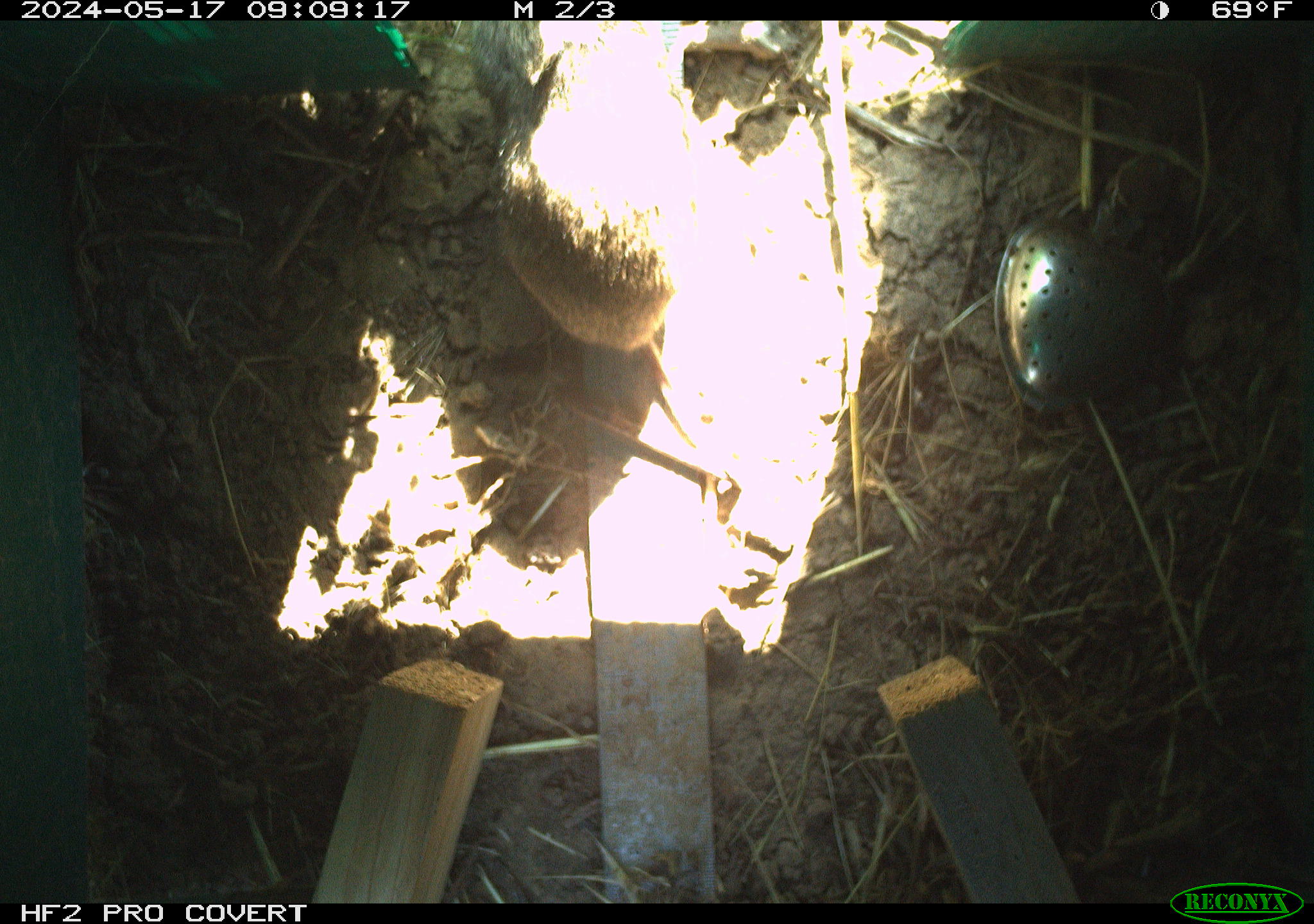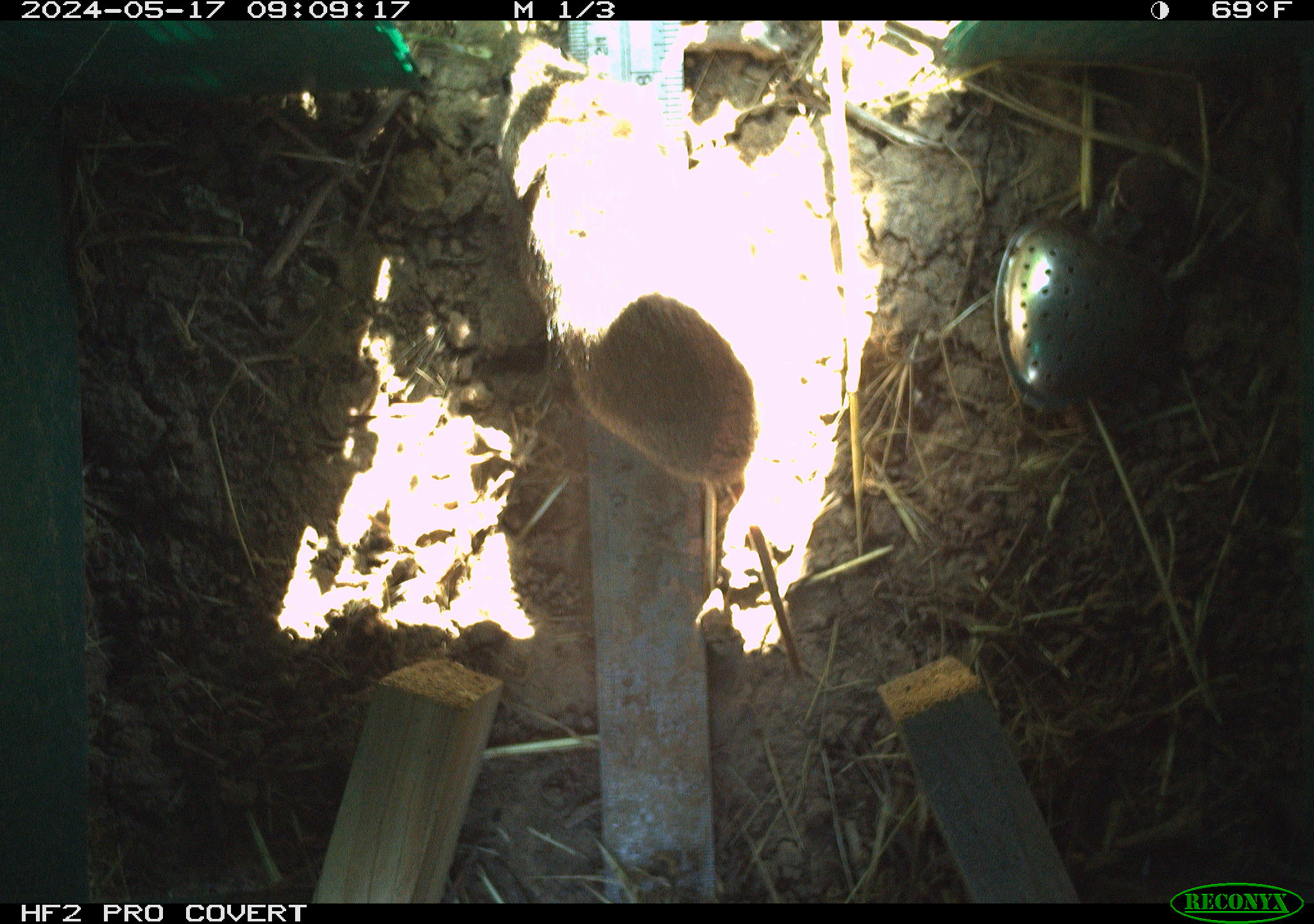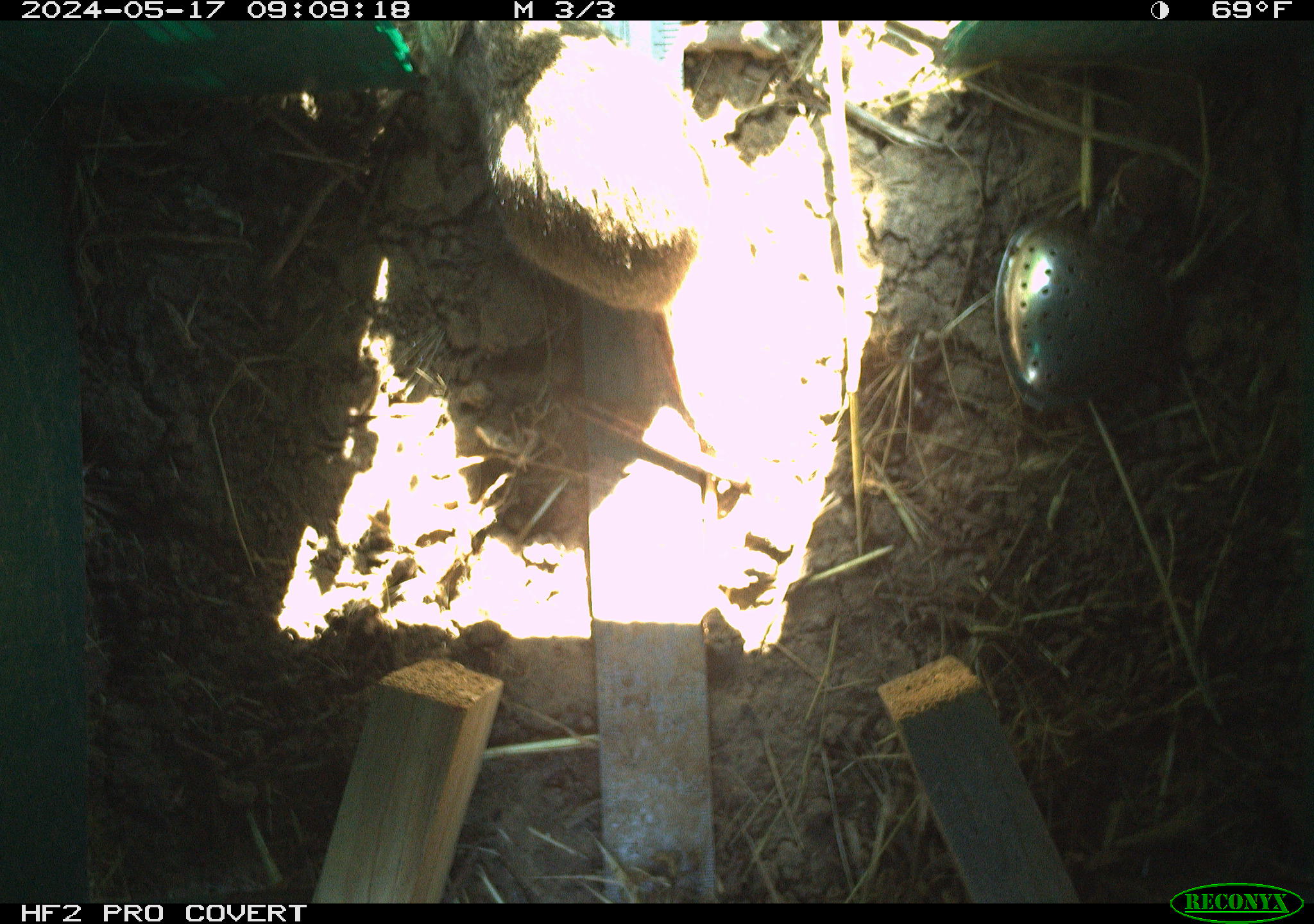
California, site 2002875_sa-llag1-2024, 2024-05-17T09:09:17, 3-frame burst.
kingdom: Animalia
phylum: Chordata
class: Mammalia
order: Rodentia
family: Cricetidae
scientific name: Arvicolinae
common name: voles, lemmings, and muskrats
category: arvicolinae subfamily